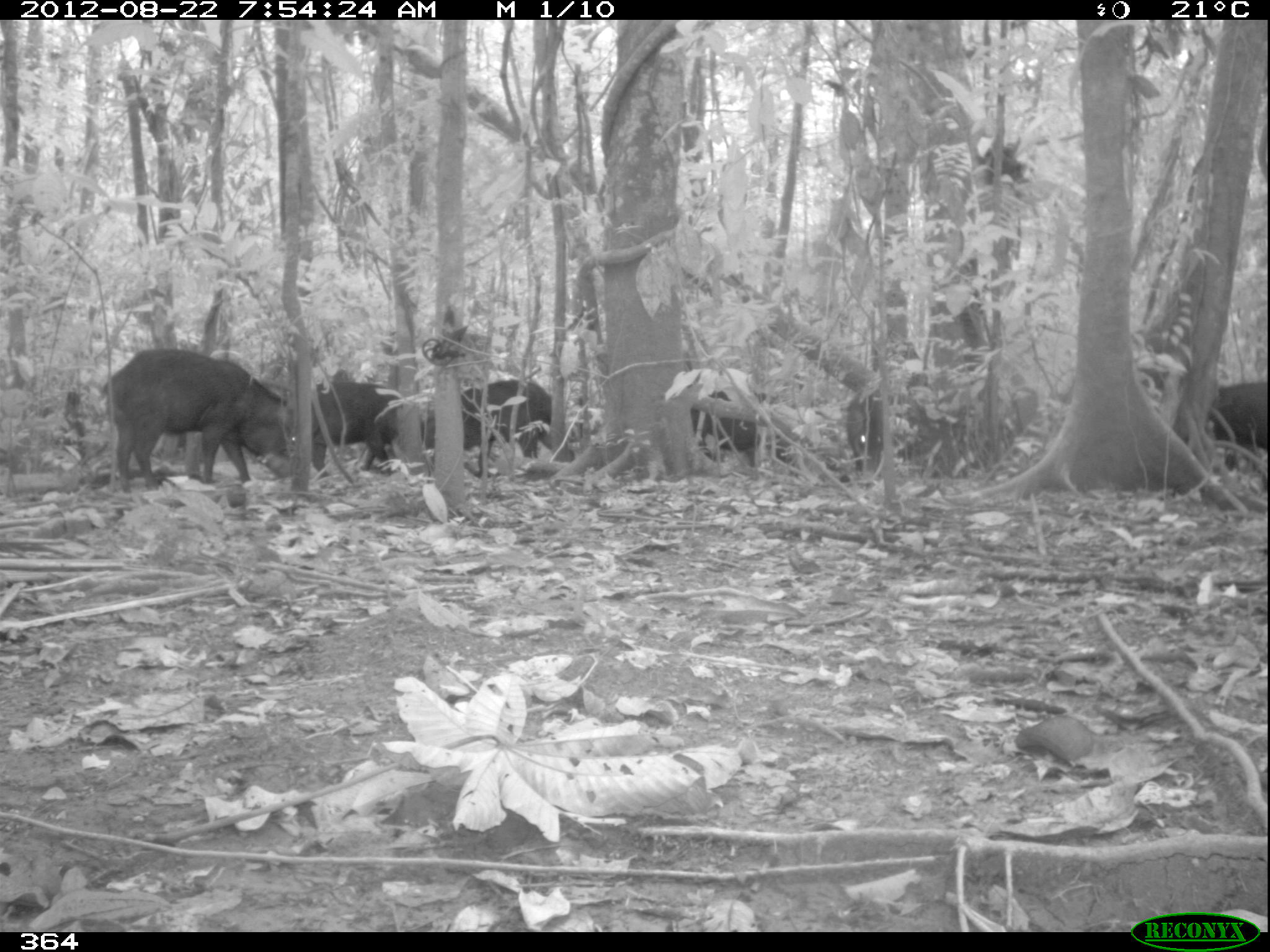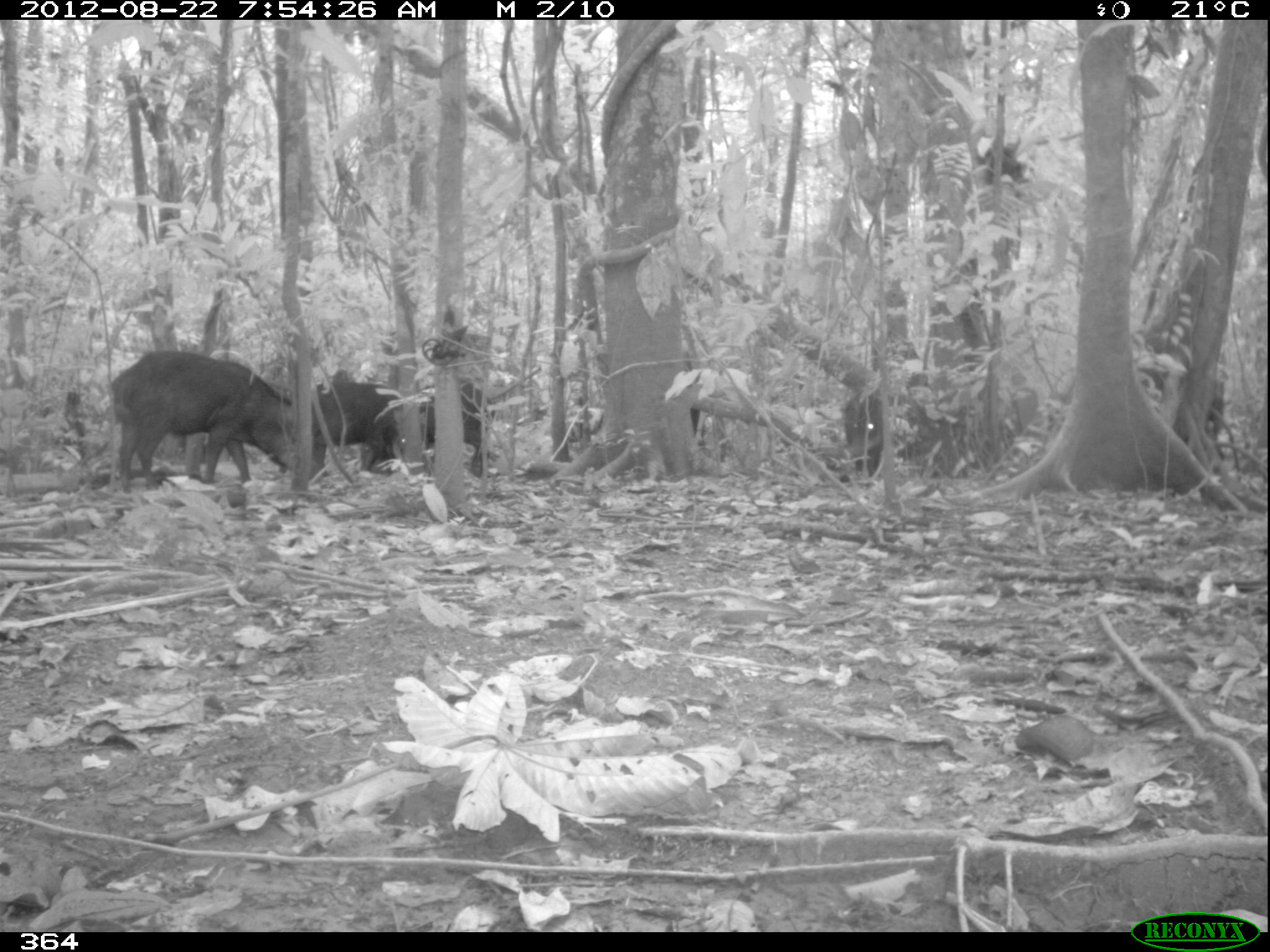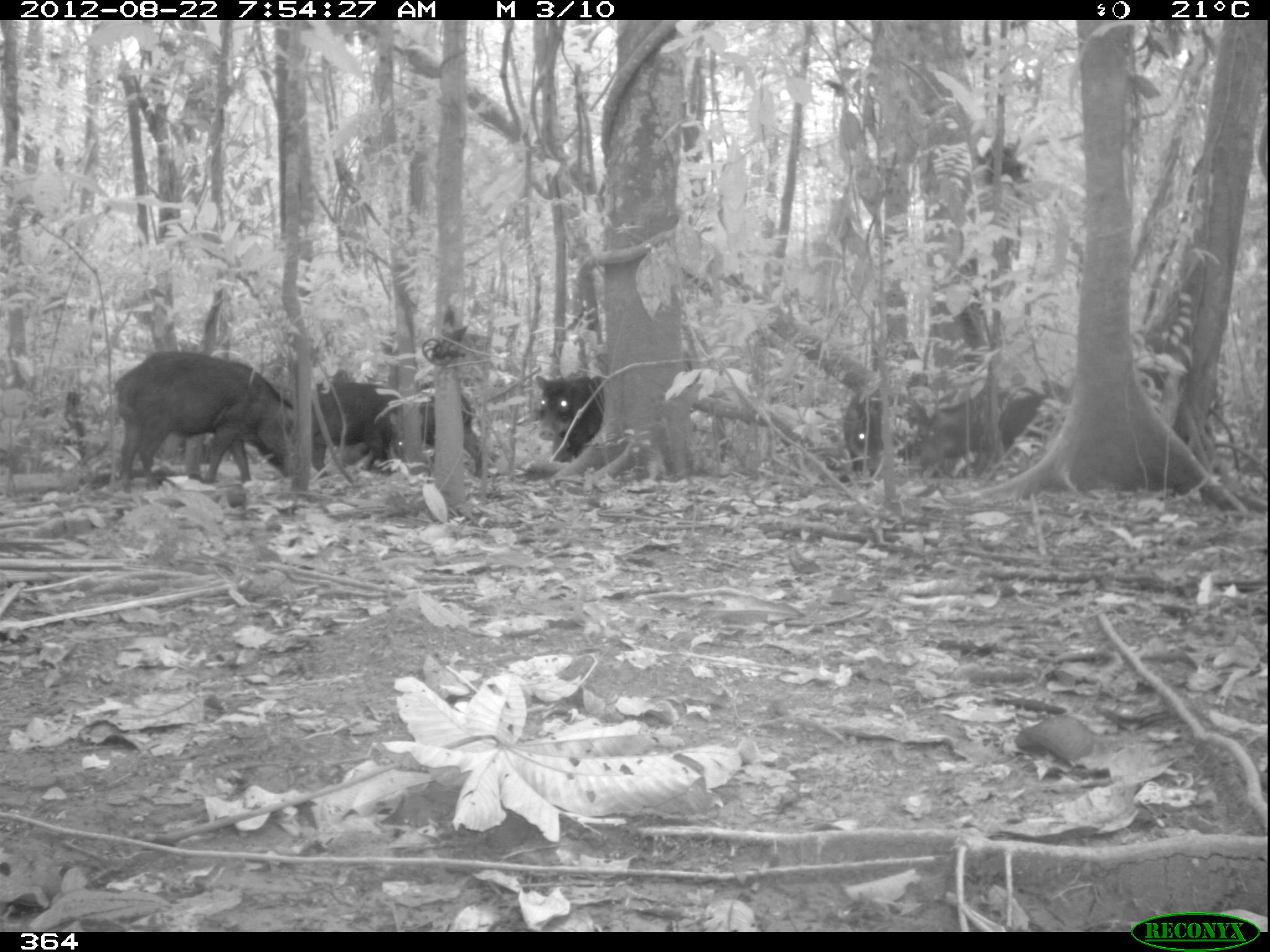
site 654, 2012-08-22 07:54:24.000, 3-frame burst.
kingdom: Animalia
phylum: Chordata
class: Mammalia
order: Artiodactyla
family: Tayassuidae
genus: Tayassu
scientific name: Tayassu pecari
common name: white-lipped peccary